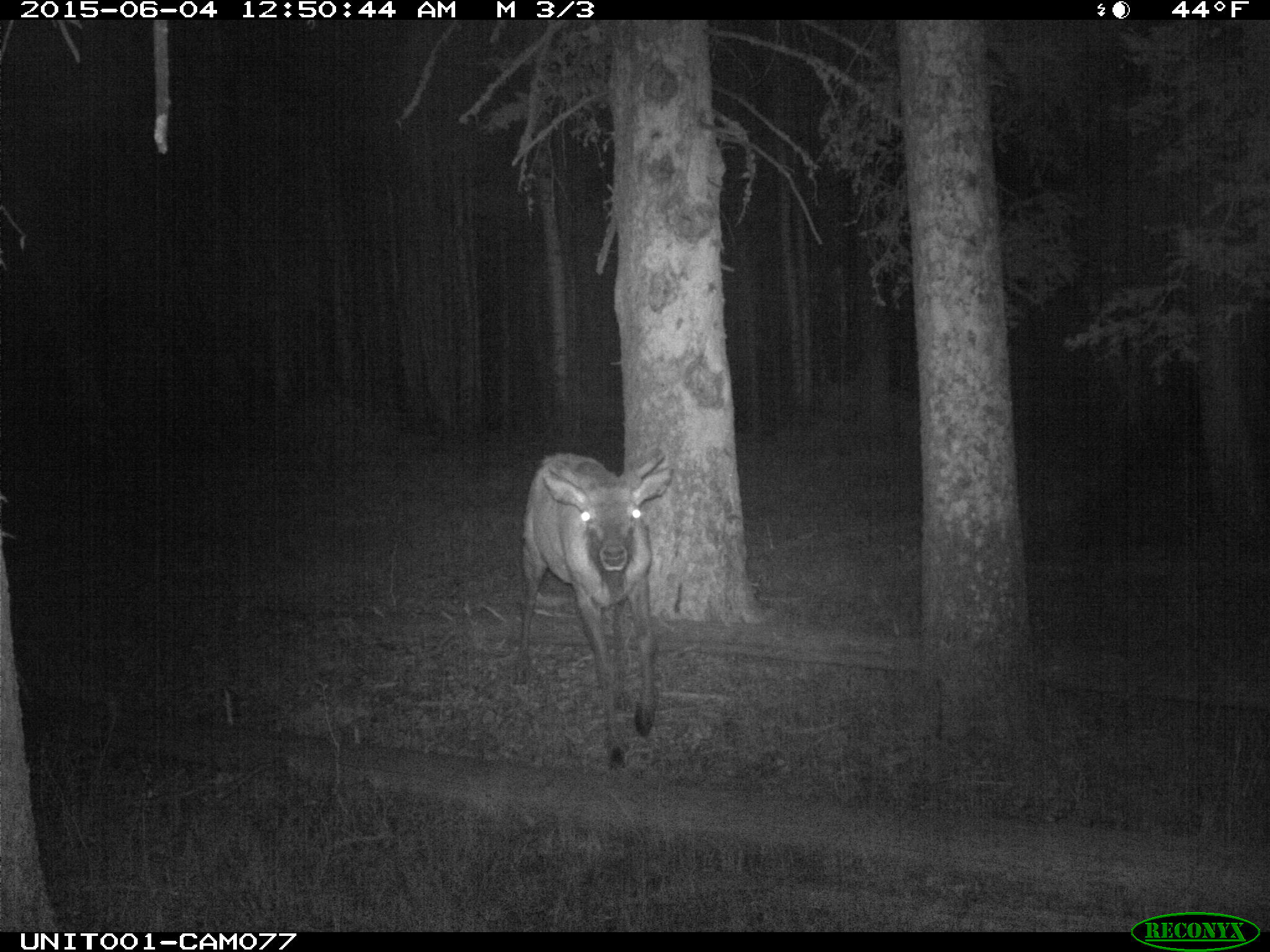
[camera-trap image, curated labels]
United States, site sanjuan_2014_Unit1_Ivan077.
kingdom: Animalia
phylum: Chordata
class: Mammalia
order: Artiodactyla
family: Cervidae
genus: Cervus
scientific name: Cervus elaphus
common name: red deer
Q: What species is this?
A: Cervus elaphus (red deer).